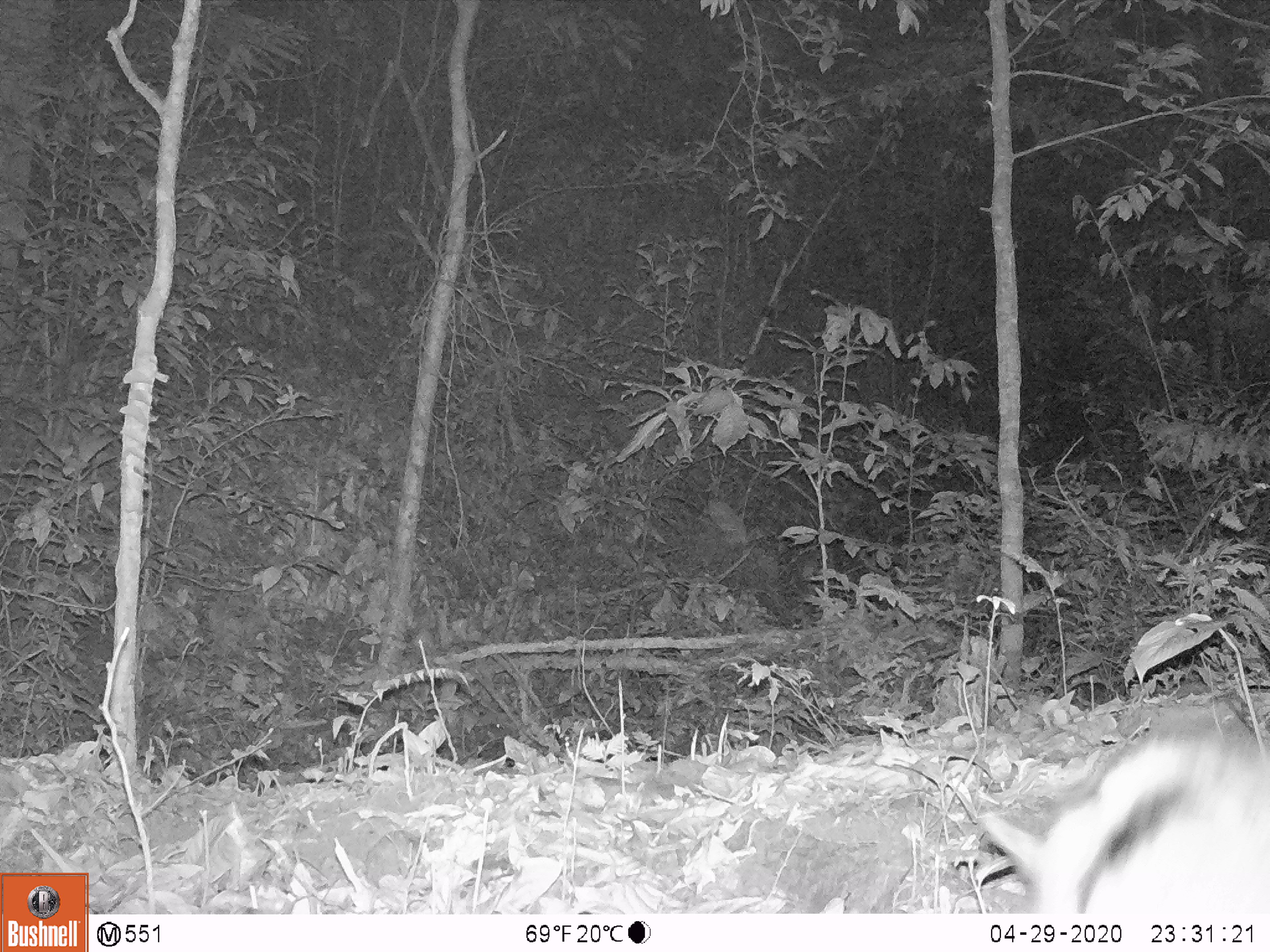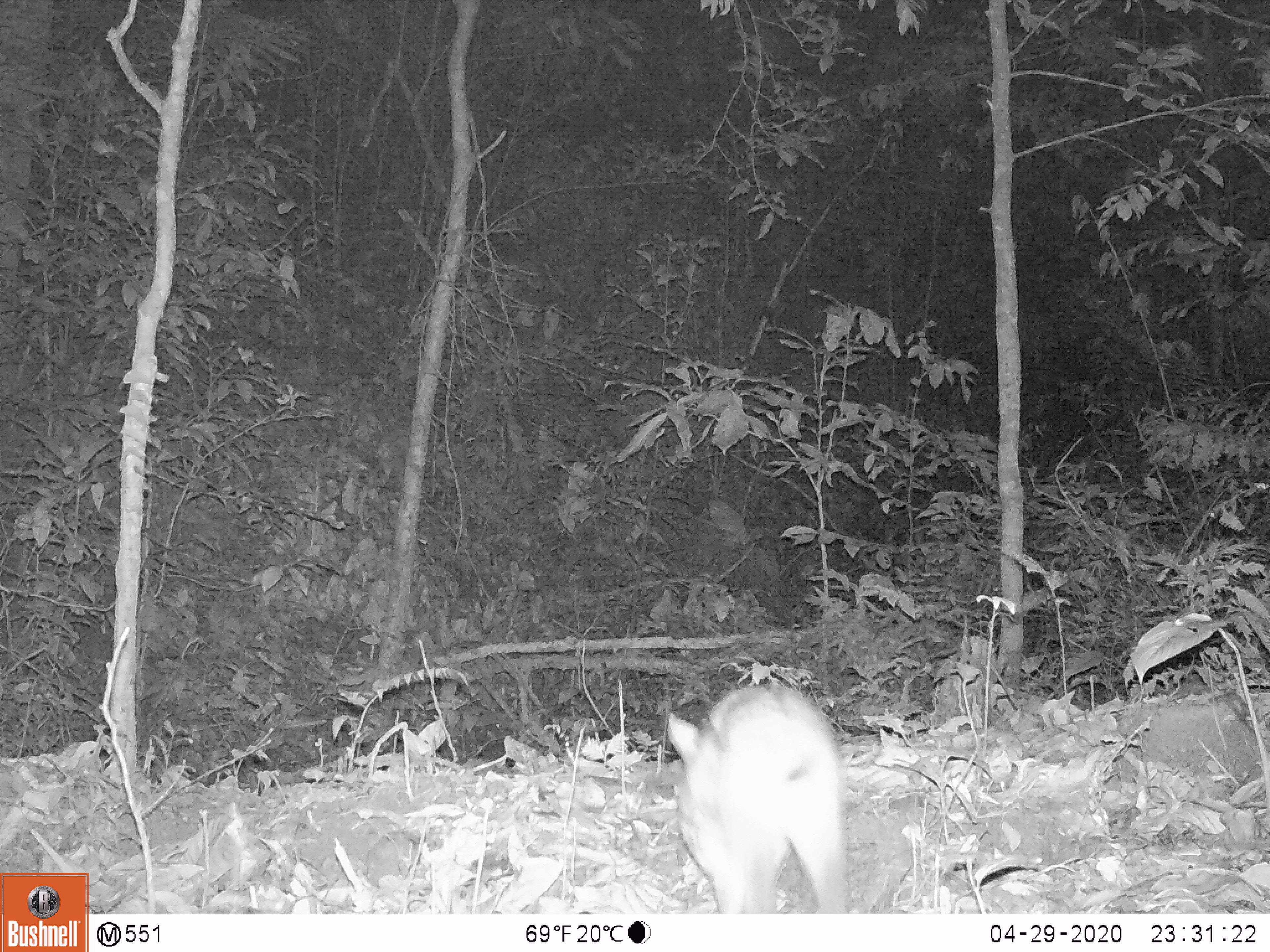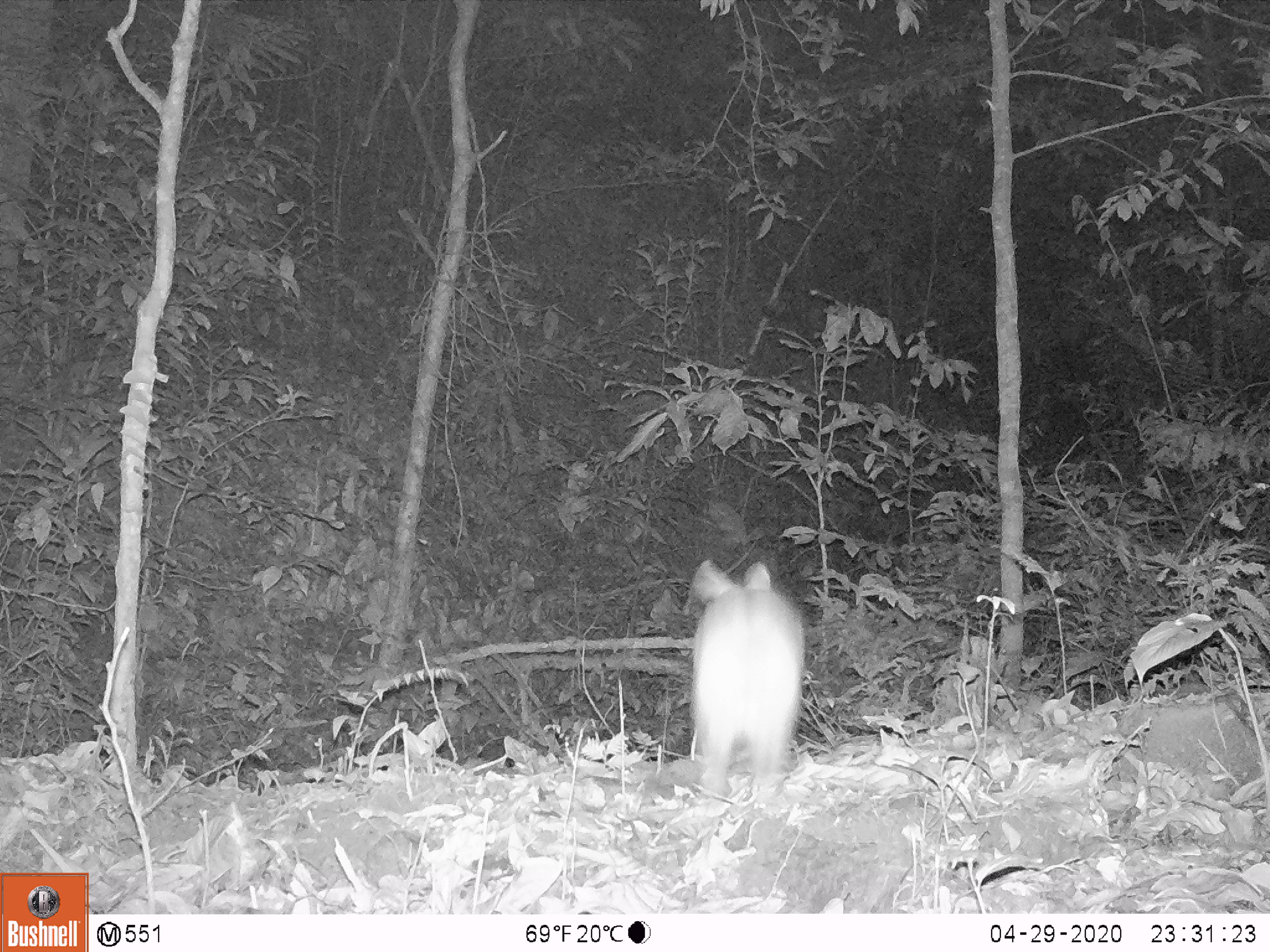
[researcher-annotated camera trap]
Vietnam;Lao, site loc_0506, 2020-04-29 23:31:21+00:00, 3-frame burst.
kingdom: Animalia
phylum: Chordata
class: Mammalia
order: Lagomorpha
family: Leporidae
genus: Nesolagus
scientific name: Nesolagus timminsi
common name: annamite striped rabbit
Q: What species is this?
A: Annamite striped rabbit (Nesolagus timminsi).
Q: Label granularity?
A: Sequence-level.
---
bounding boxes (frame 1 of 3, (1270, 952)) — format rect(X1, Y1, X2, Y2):
annamite striped rabbit: rect(982, 697, 1268, 908)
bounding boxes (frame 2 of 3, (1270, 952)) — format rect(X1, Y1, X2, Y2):
annamite striped rabbit: rect(666, 676, 853, 915)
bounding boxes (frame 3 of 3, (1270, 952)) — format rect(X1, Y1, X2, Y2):
annamite striped rabbit: rect(680, 559, 807, 800)